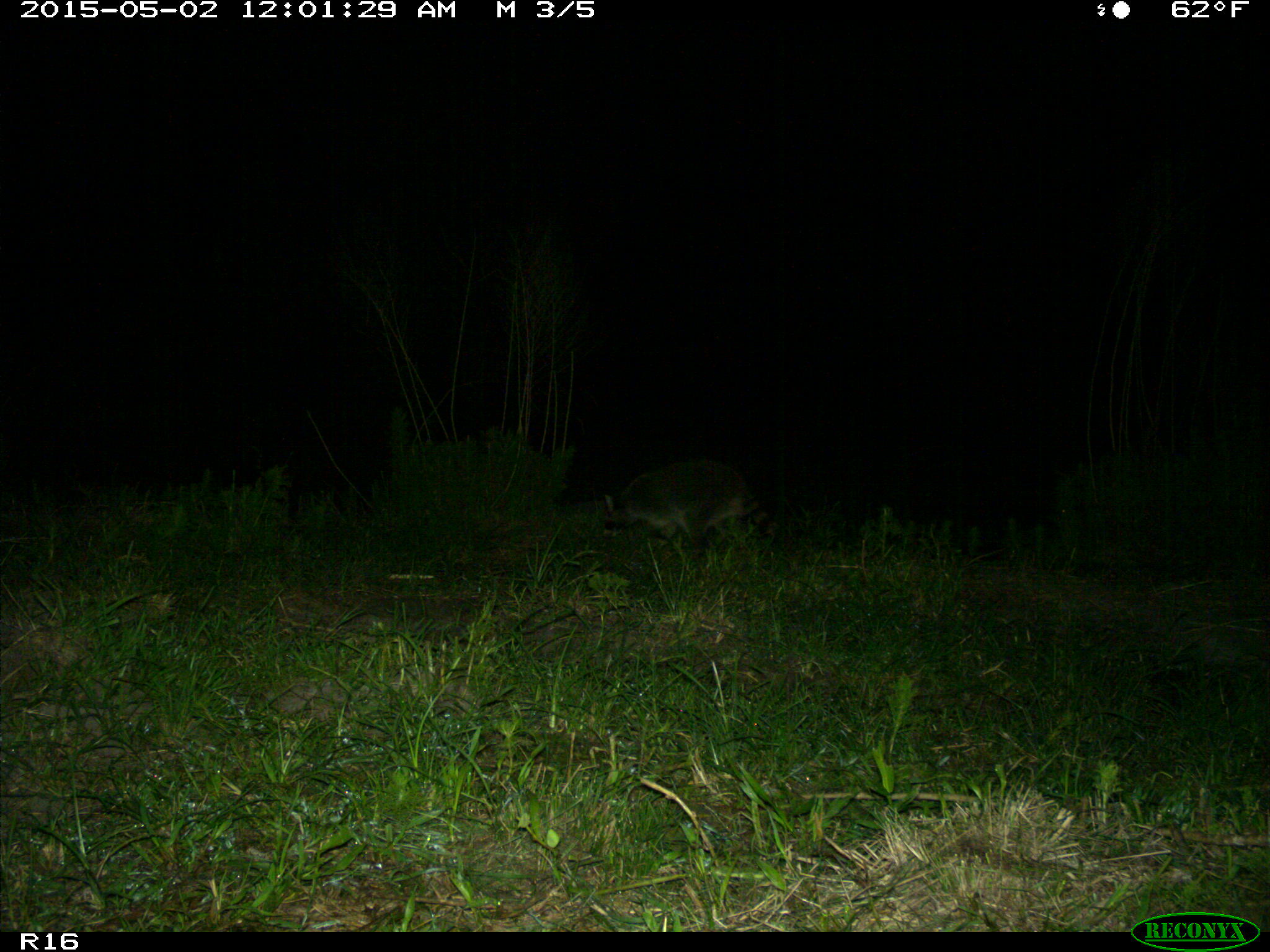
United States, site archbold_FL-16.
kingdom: Animalia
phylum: Chordata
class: Mammalia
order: Carnivora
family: Procyonidae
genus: Procyon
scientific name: Procyon lotor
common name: common raccoon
Procyon lotor (common raccoon).